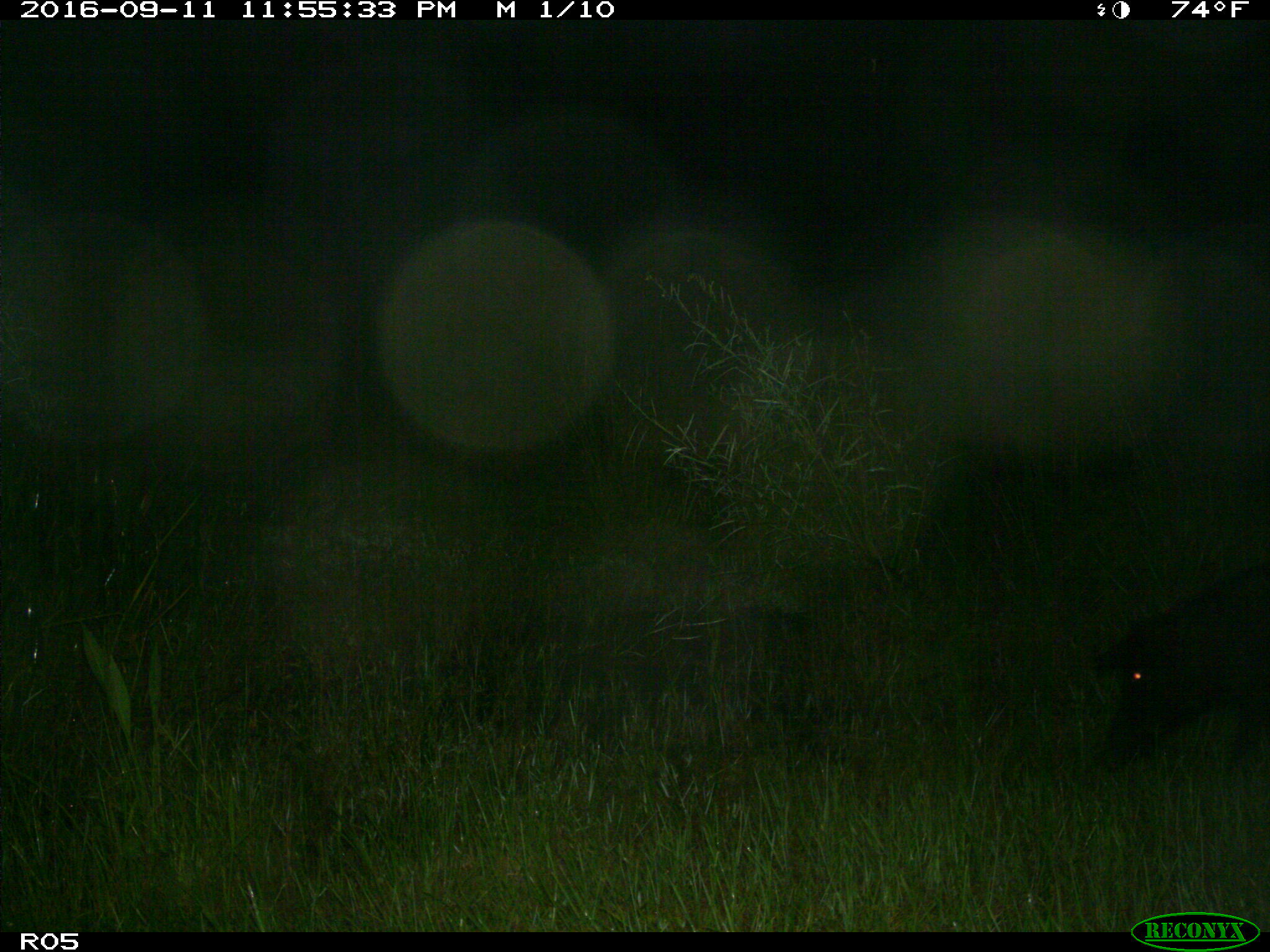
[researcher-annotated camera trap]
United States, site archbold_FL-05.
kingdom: Animalia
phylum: Chordata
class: Mammalia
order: Artiodactyla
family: Suidae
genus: Sus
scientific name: Sus scrofa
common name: wild boar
Sus scrofa (wild boar).